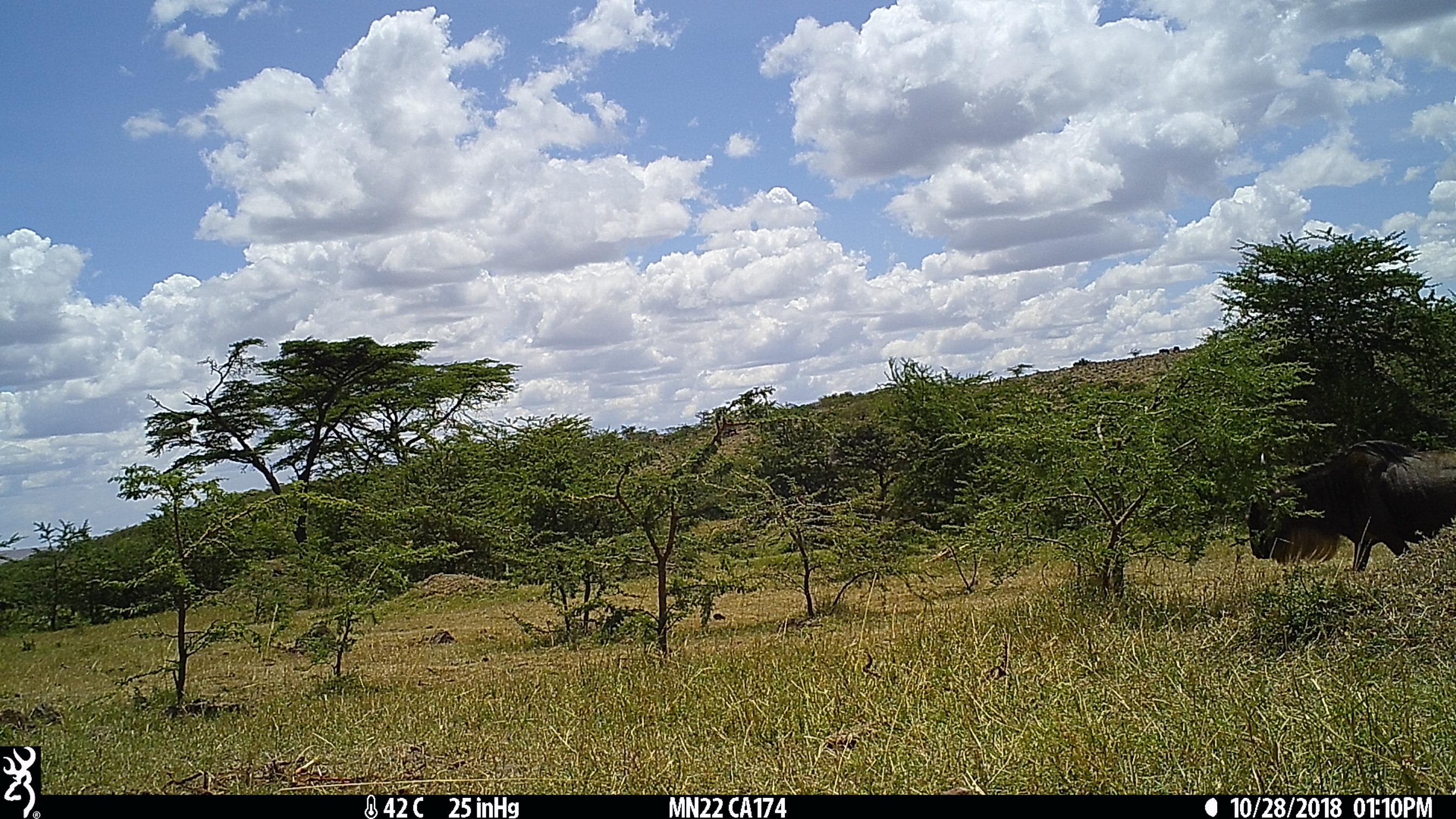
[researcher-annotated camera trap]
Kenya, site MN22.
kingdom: Animalia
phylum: Chordata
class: Mammalia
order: Artiodactyla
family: Bovidae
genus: Connochaetes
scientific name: Connochaetes taurinus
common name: blue wildebeest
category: wildebeest